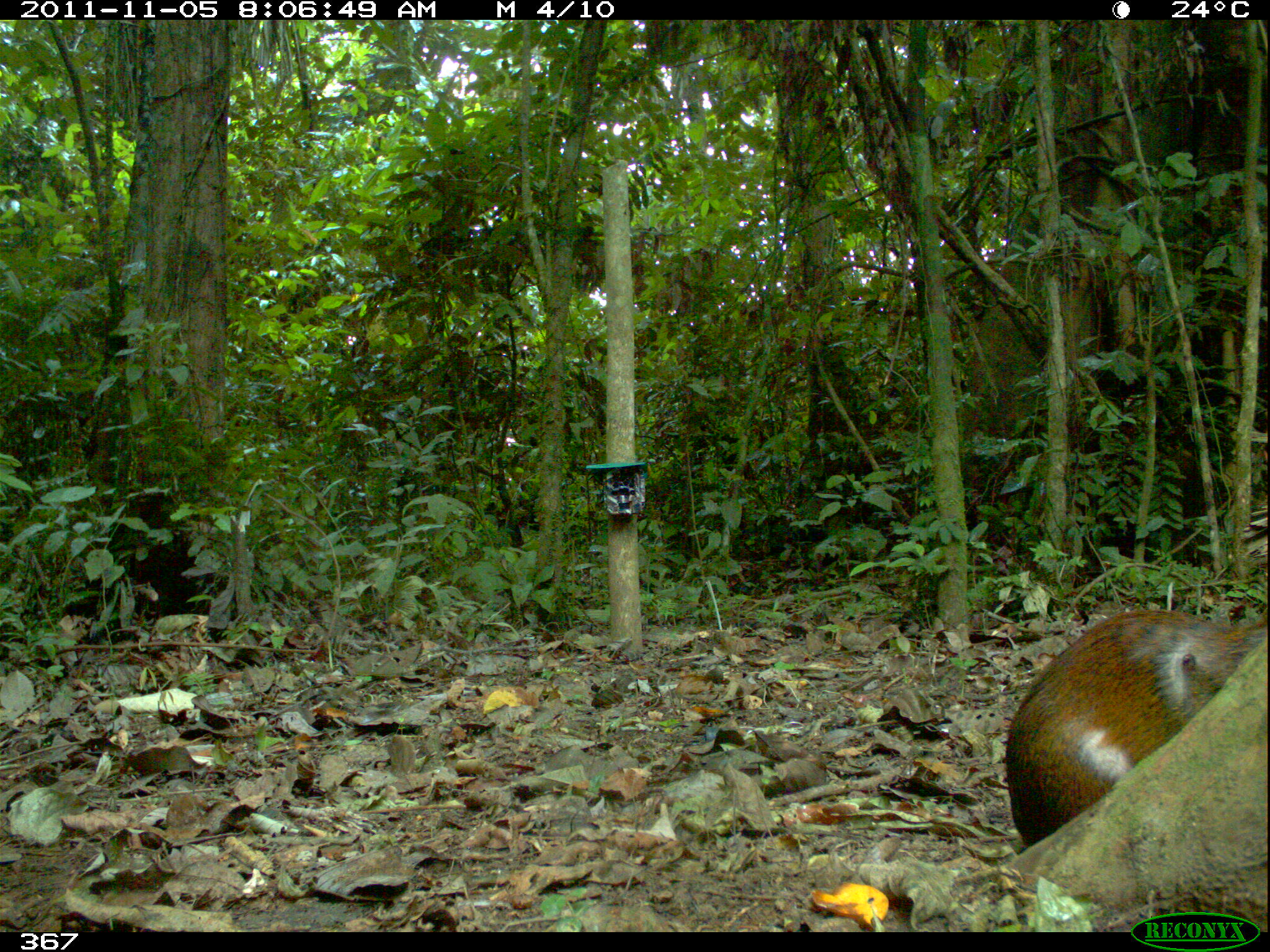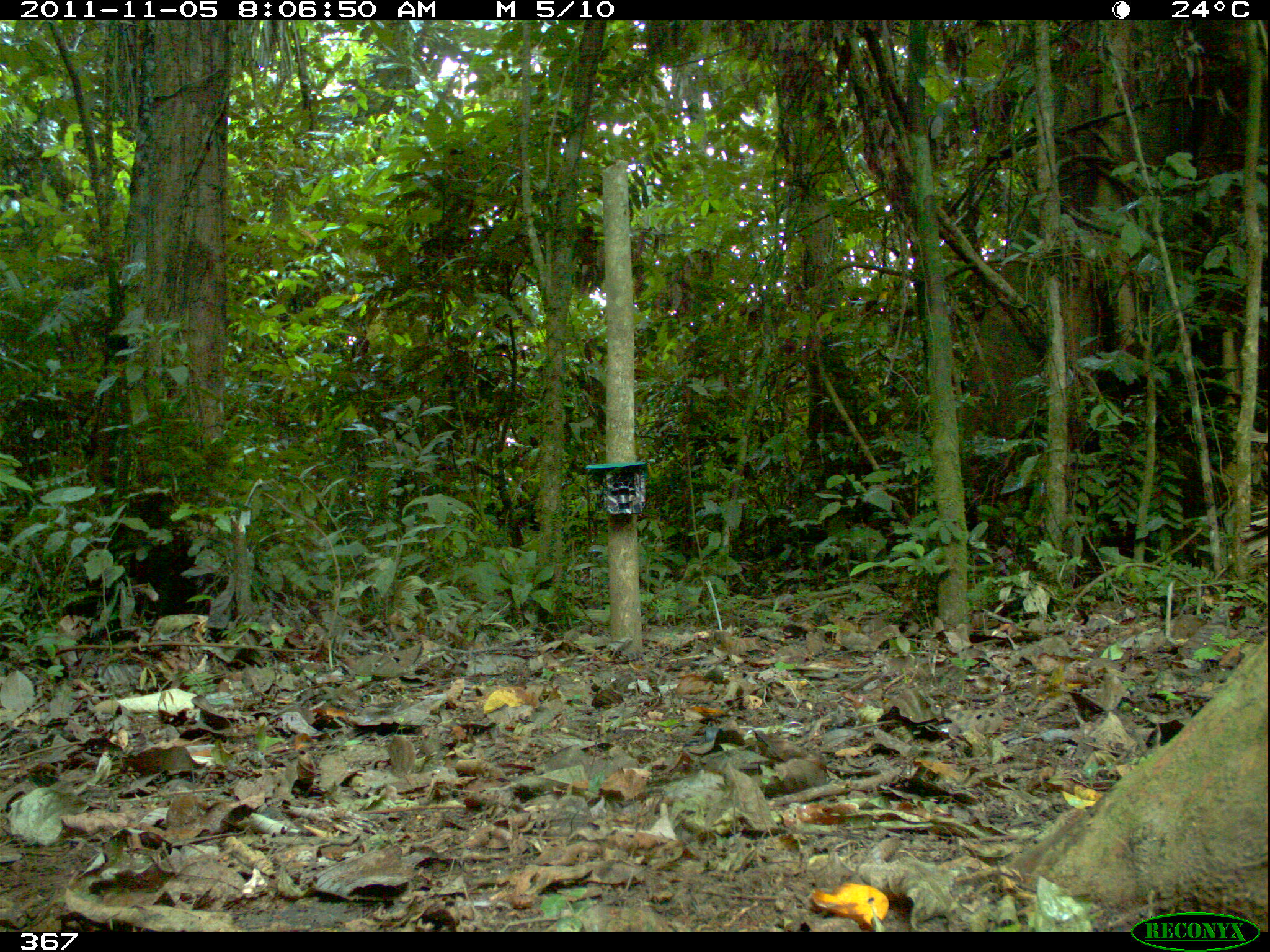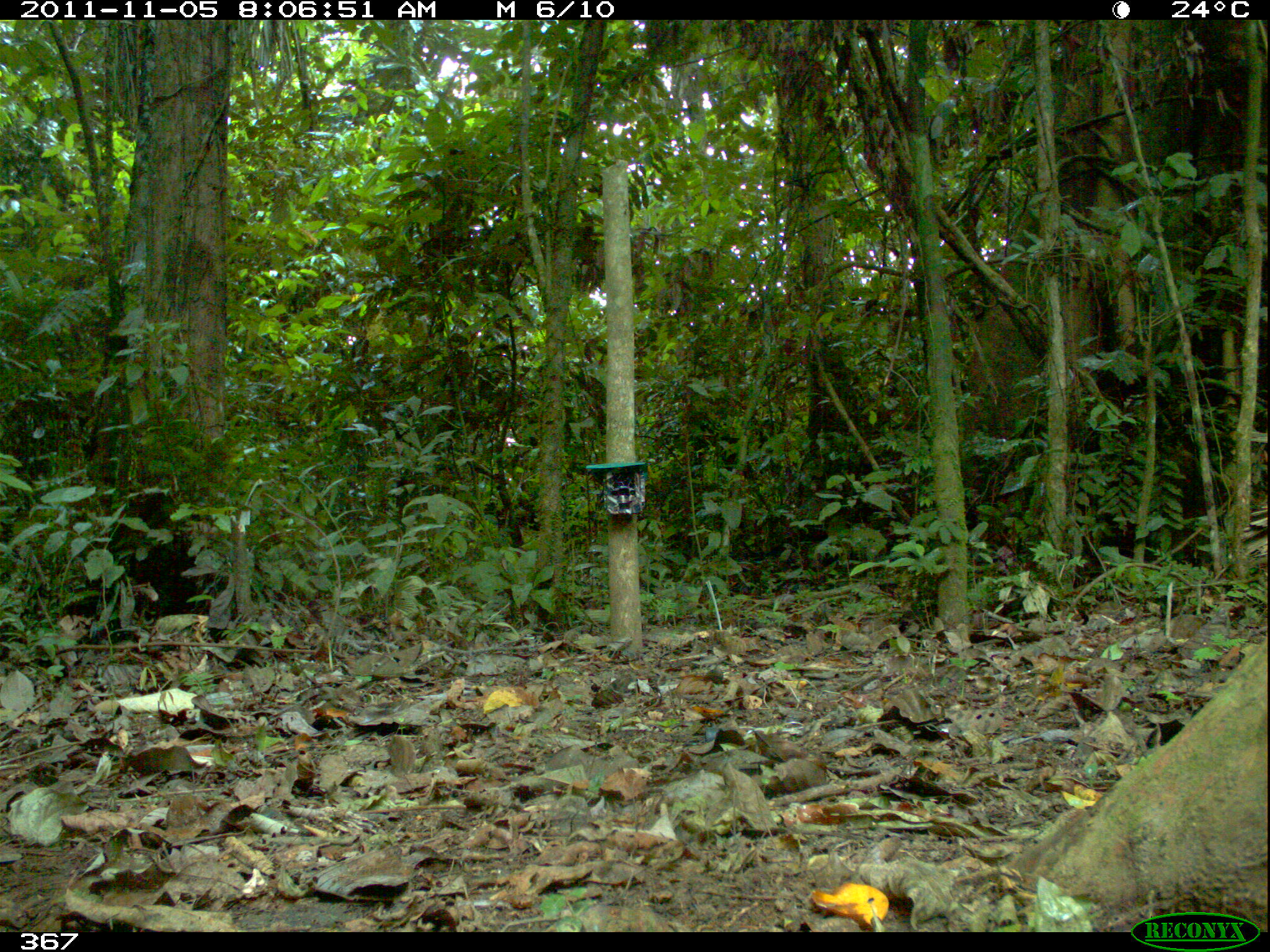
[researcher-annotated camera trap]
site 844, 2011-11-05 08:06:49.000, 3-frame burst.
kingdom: Animalia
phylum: Chordata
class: Mammalia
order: Rodentia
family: Dasyproctidae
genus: Dasyprocta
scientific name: Dasyprocta punctata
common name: central american agouti